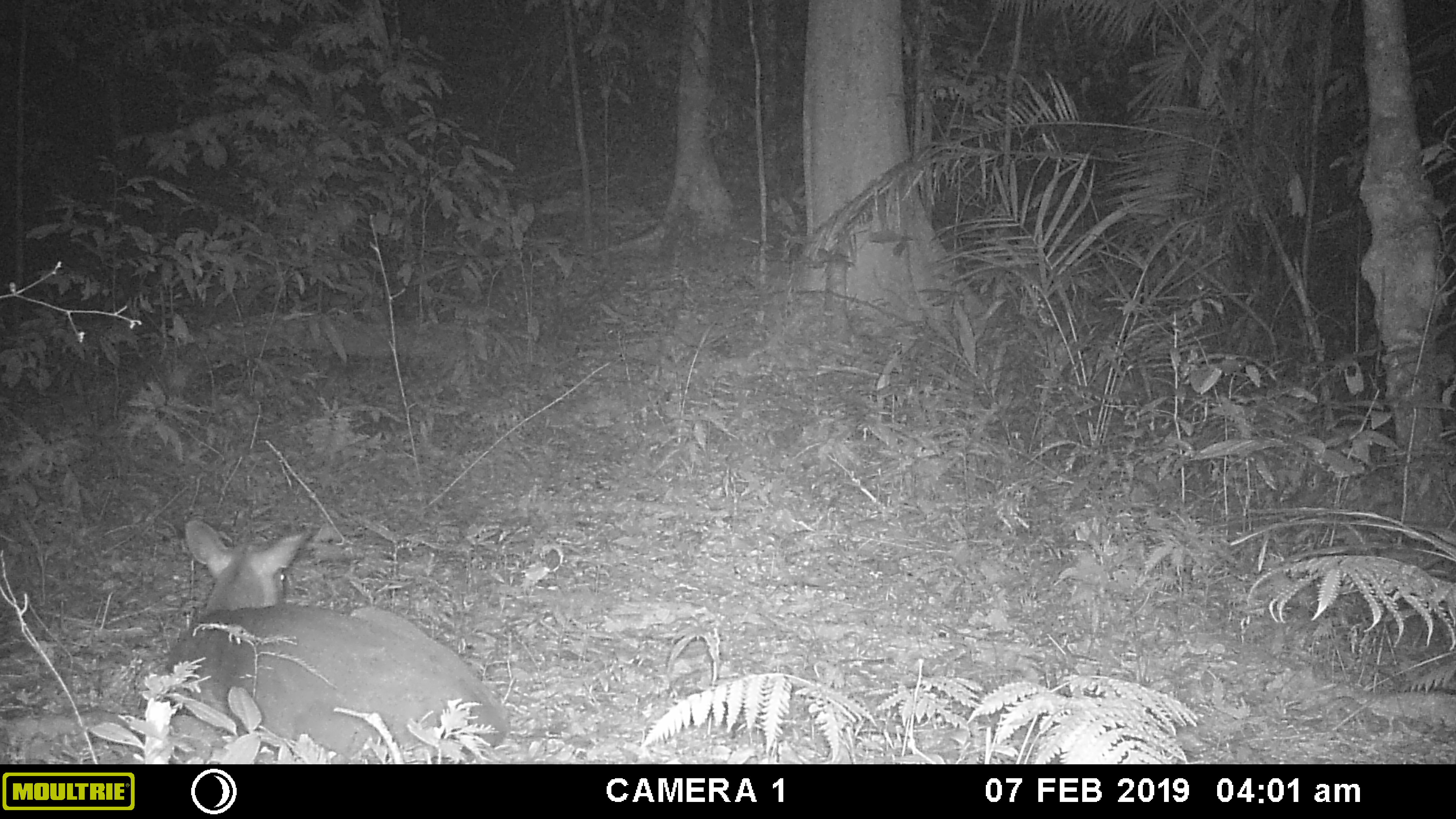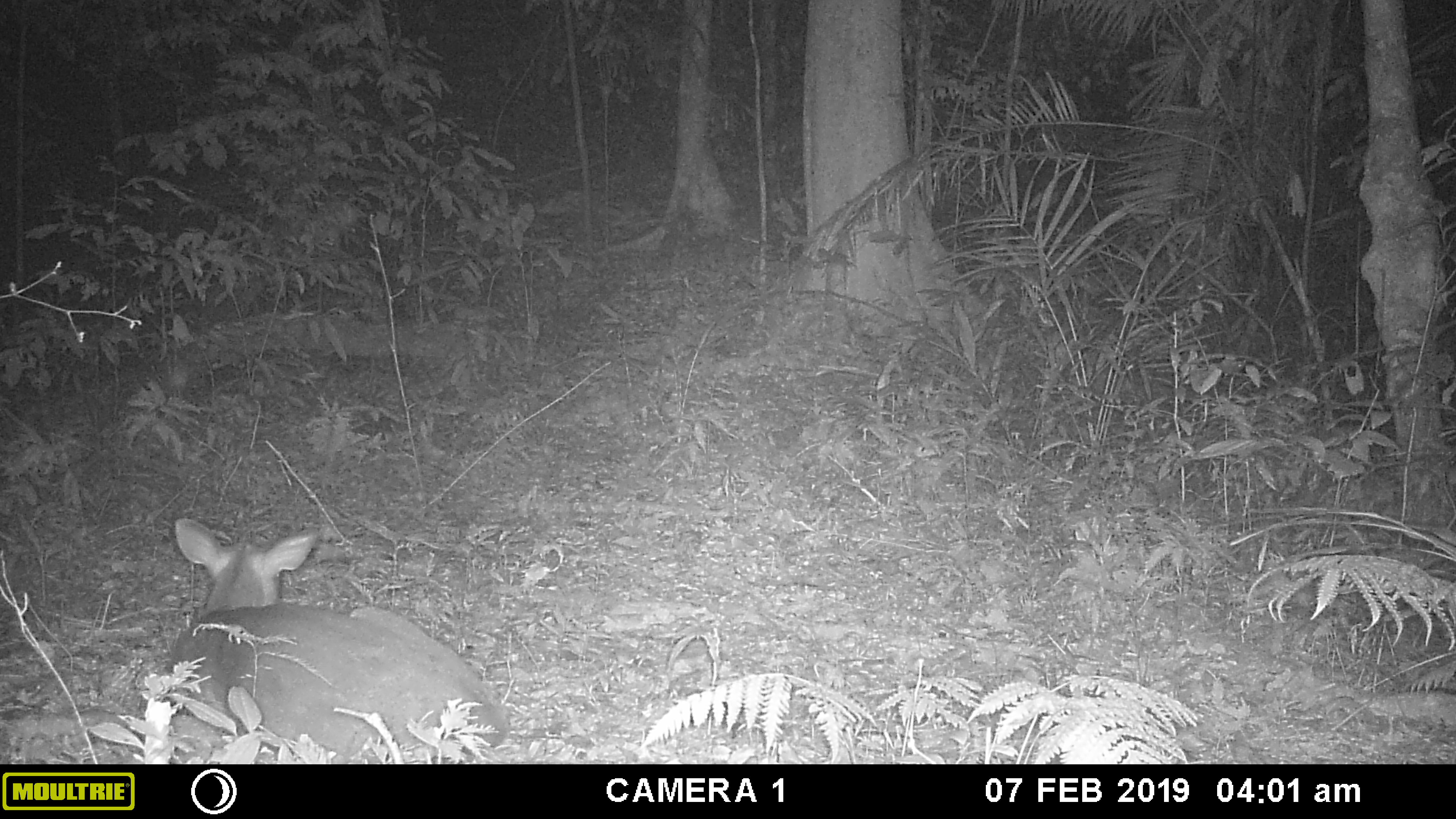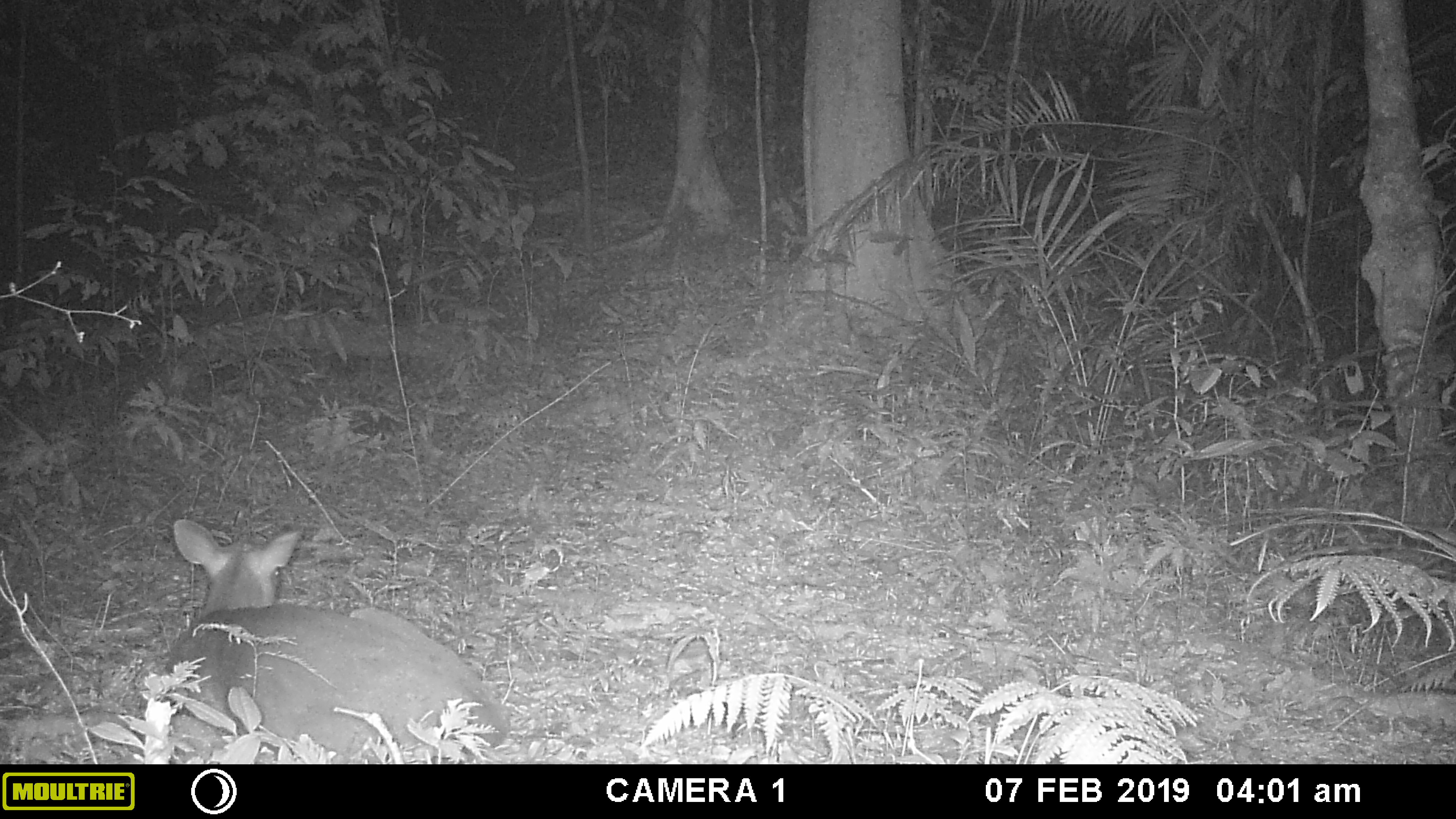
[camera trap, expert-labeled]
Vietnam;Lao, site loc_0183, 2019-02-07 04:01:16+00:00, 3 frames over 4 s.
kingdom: Animalia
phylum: Chordata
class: Mammalia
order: Artiodactyla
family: Cervidae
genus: Muntiacus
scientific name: Muntiacus vuquangensis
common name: large-antlered muntjac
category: large antlered muntjac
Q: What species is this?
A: Large antlered muntjac (large-antlered muntjac) (Muntiacus vuquangensis).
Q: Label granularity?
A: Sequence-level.